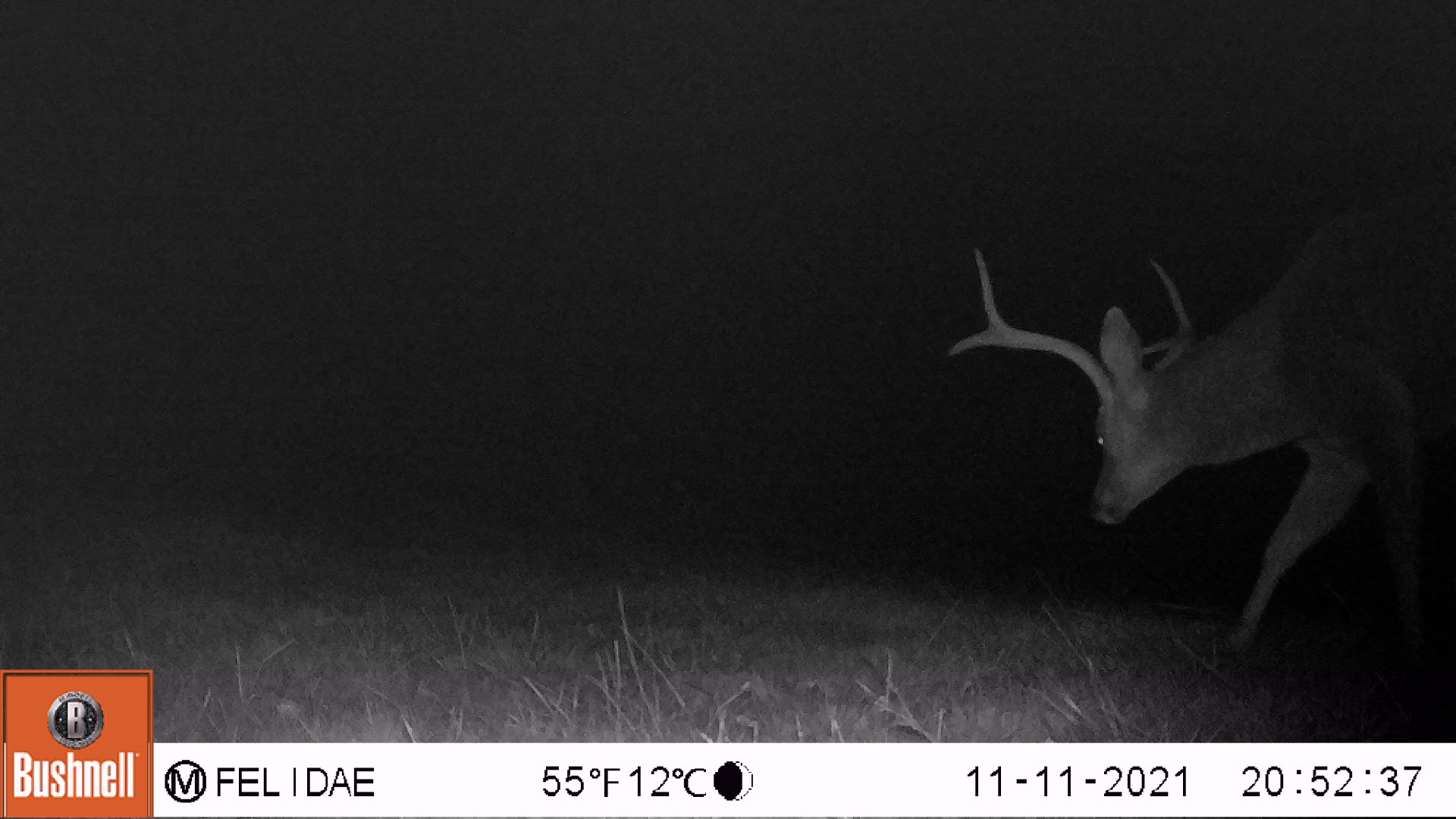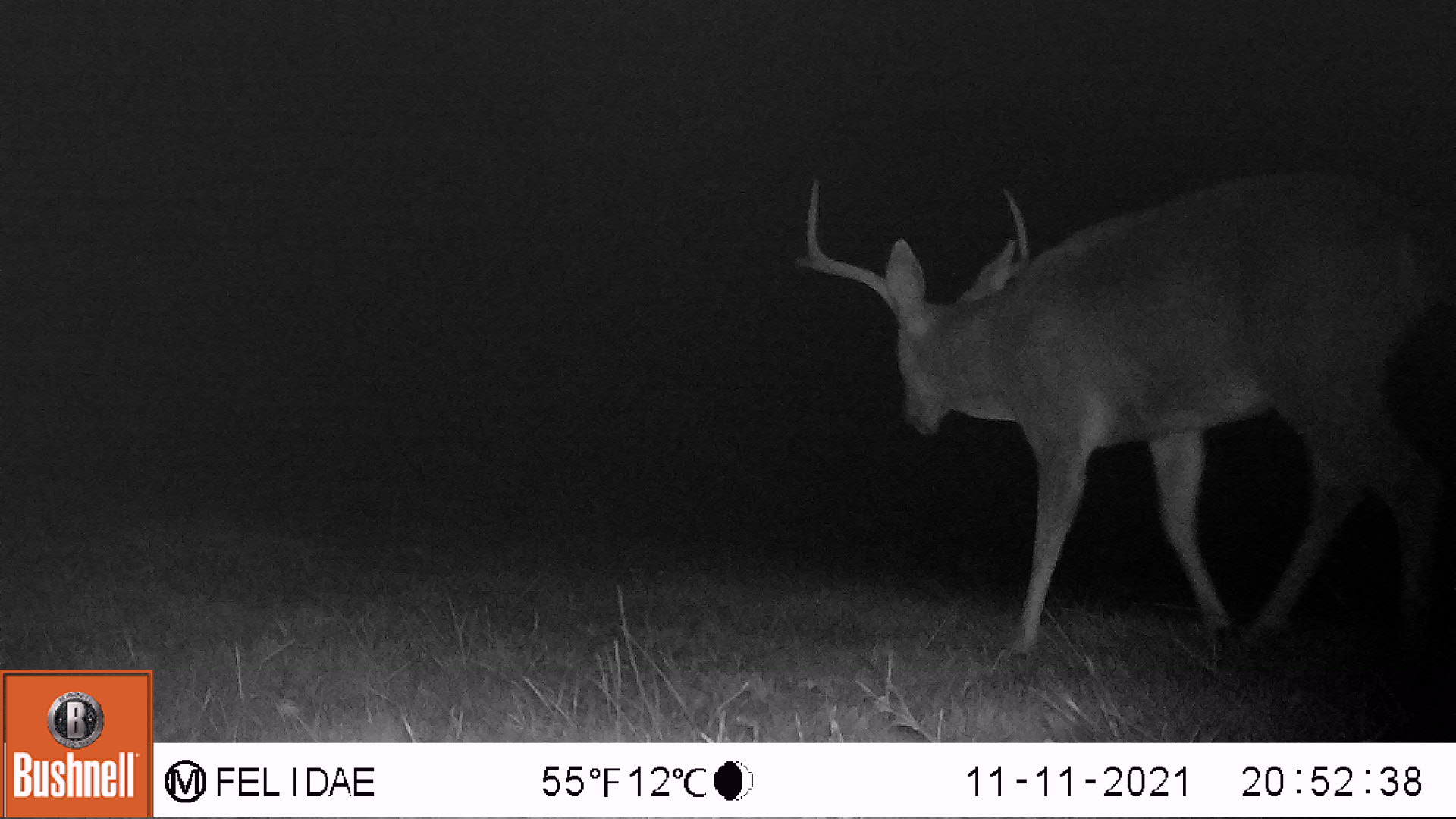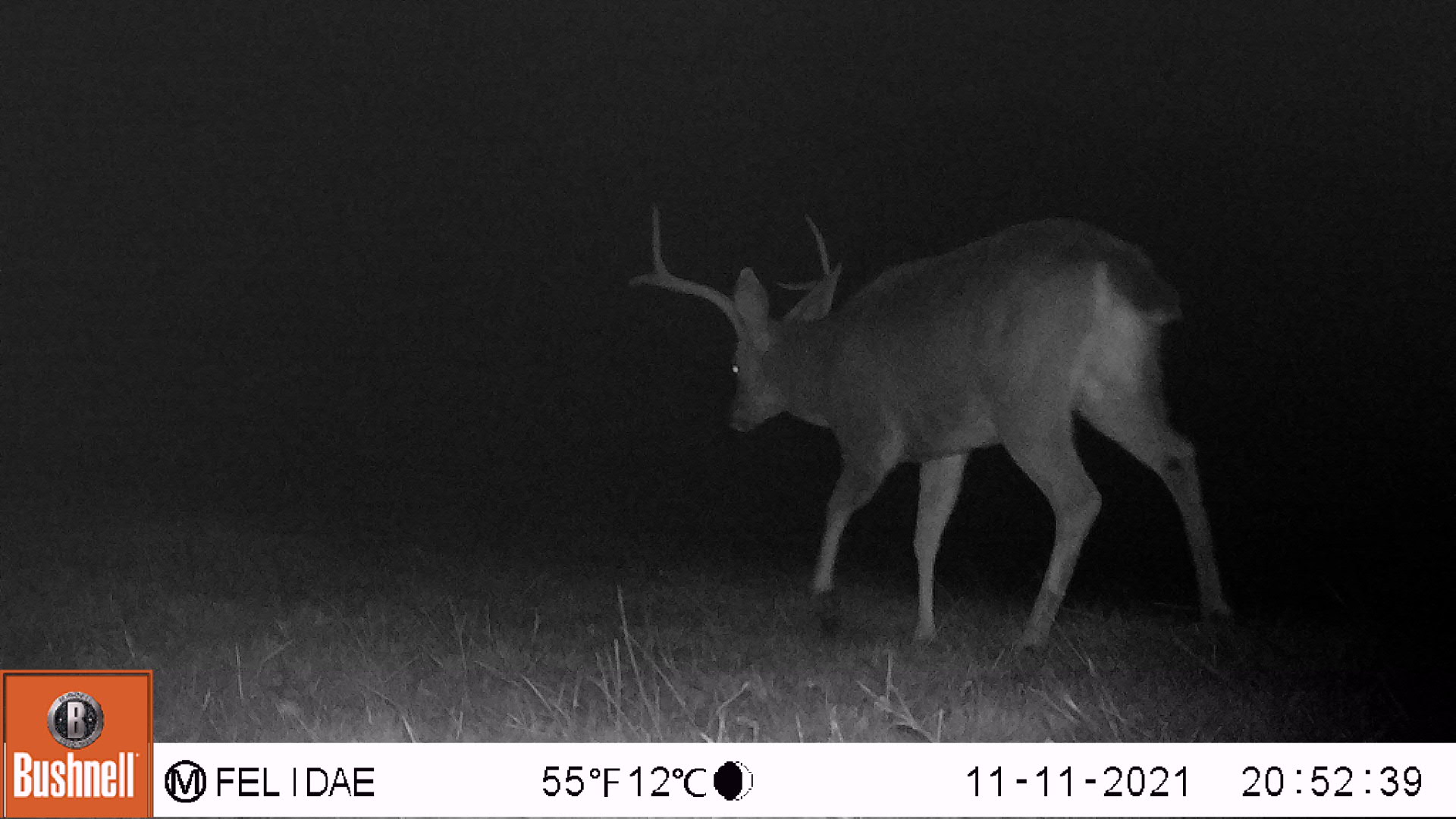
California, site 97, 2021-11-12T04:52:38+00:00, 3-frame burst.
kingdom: Animalia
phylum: Chordata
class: Mammalia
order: Artiodactyla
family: Cervidae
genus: Odocoileus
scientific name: Odocoileus hemionus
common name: mule deer